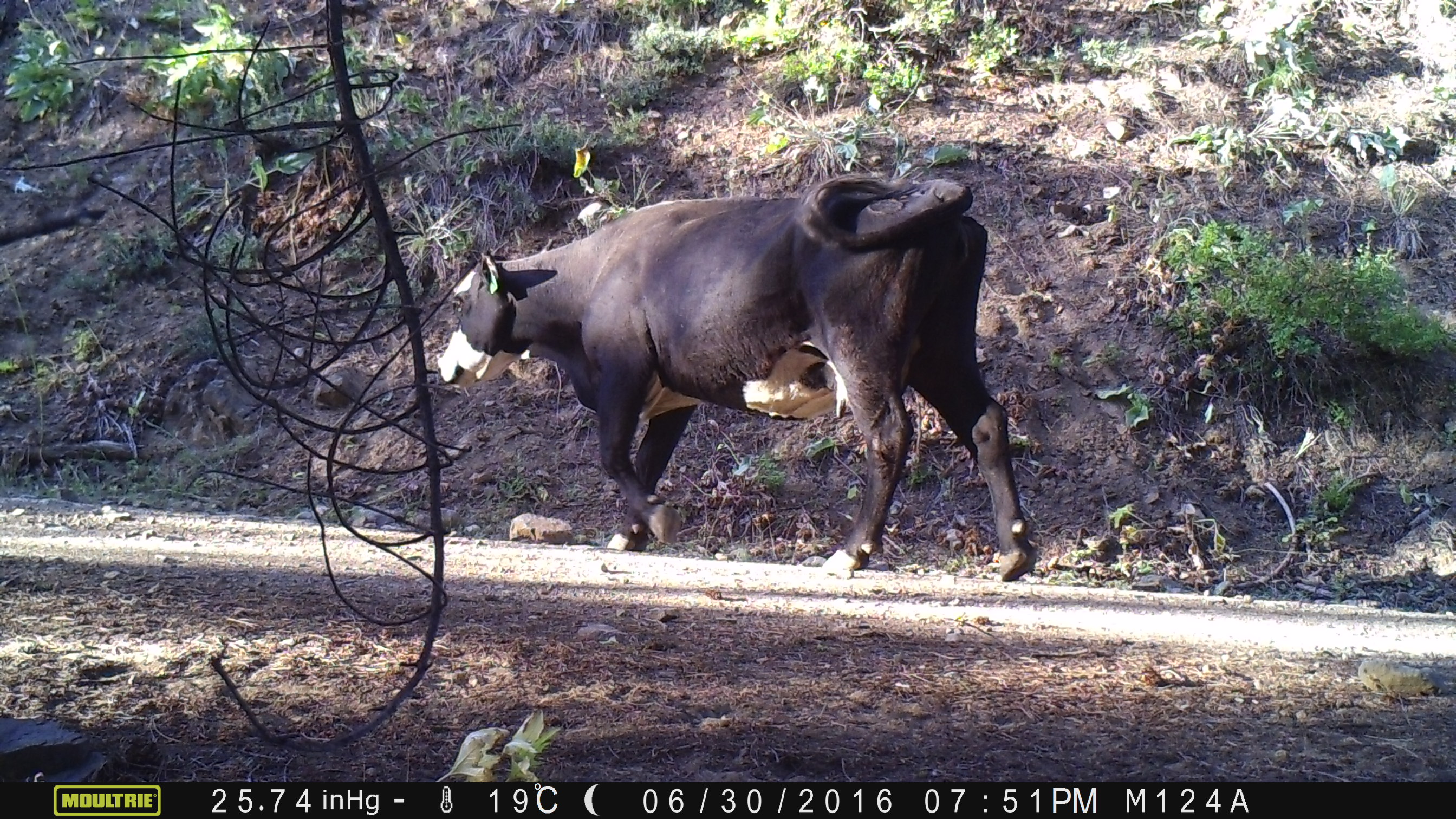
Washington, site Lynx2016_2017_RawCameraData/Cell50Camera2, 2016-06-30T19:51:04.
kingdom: Animalia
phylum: Chordata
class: Mammalia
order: Artiodactyla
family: Bovidae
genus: Bos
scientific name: Bos taurus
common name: domestic cattle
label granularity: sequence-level